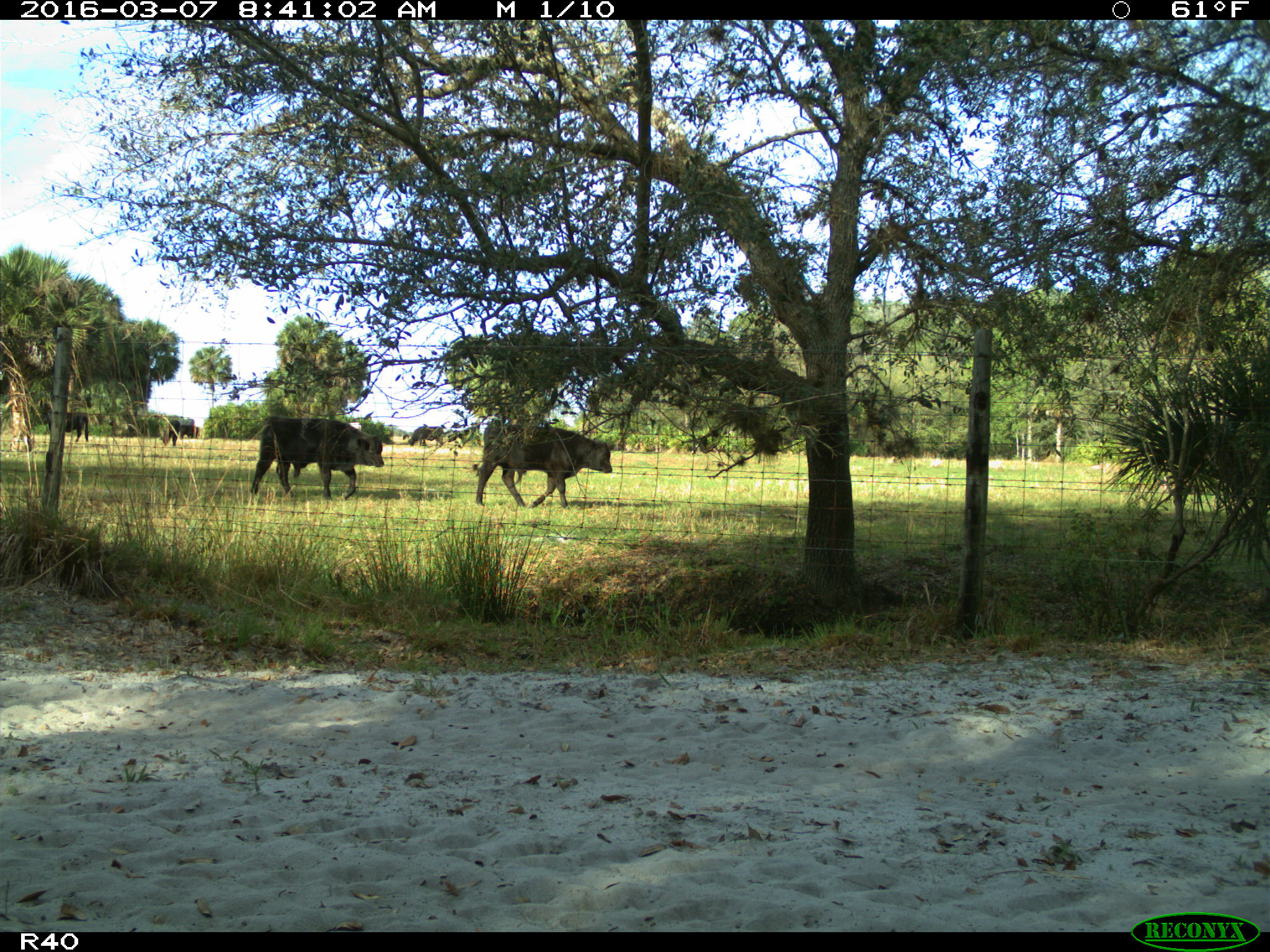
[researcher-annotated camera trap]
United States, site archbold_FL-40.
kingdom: Animalia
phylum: Chordata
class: Mammalia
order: Artiodactyla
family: Bovidae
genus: Bos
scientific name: Bos taurus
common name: domestic cow